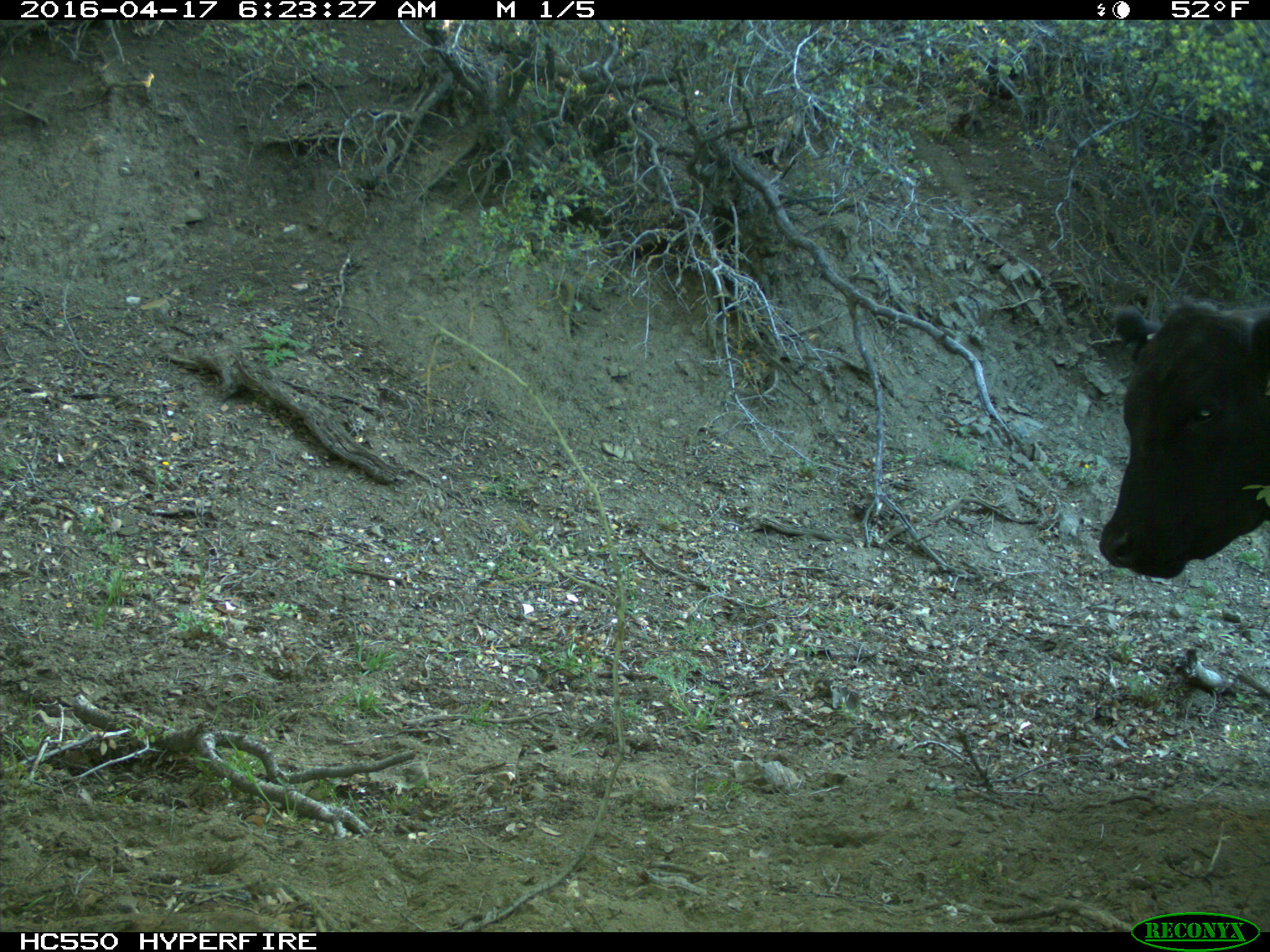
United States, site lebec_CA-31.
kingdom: Animalia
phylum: Chordata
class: Mammalia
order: Artiodactyla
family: Bovidae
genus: Bos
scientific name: Bos taurus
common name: domestic cow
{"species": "Bos taurus (domestic cow)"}